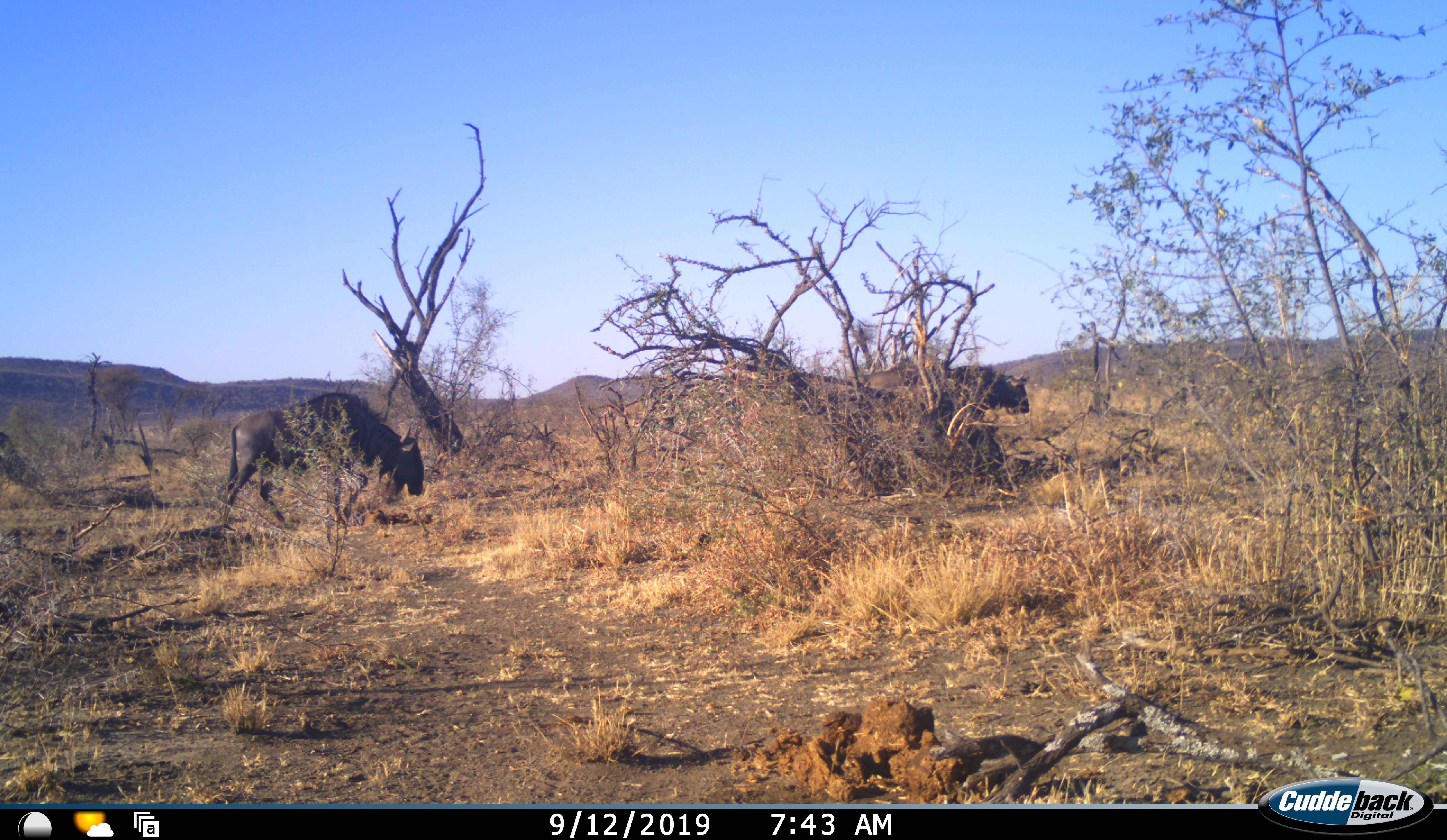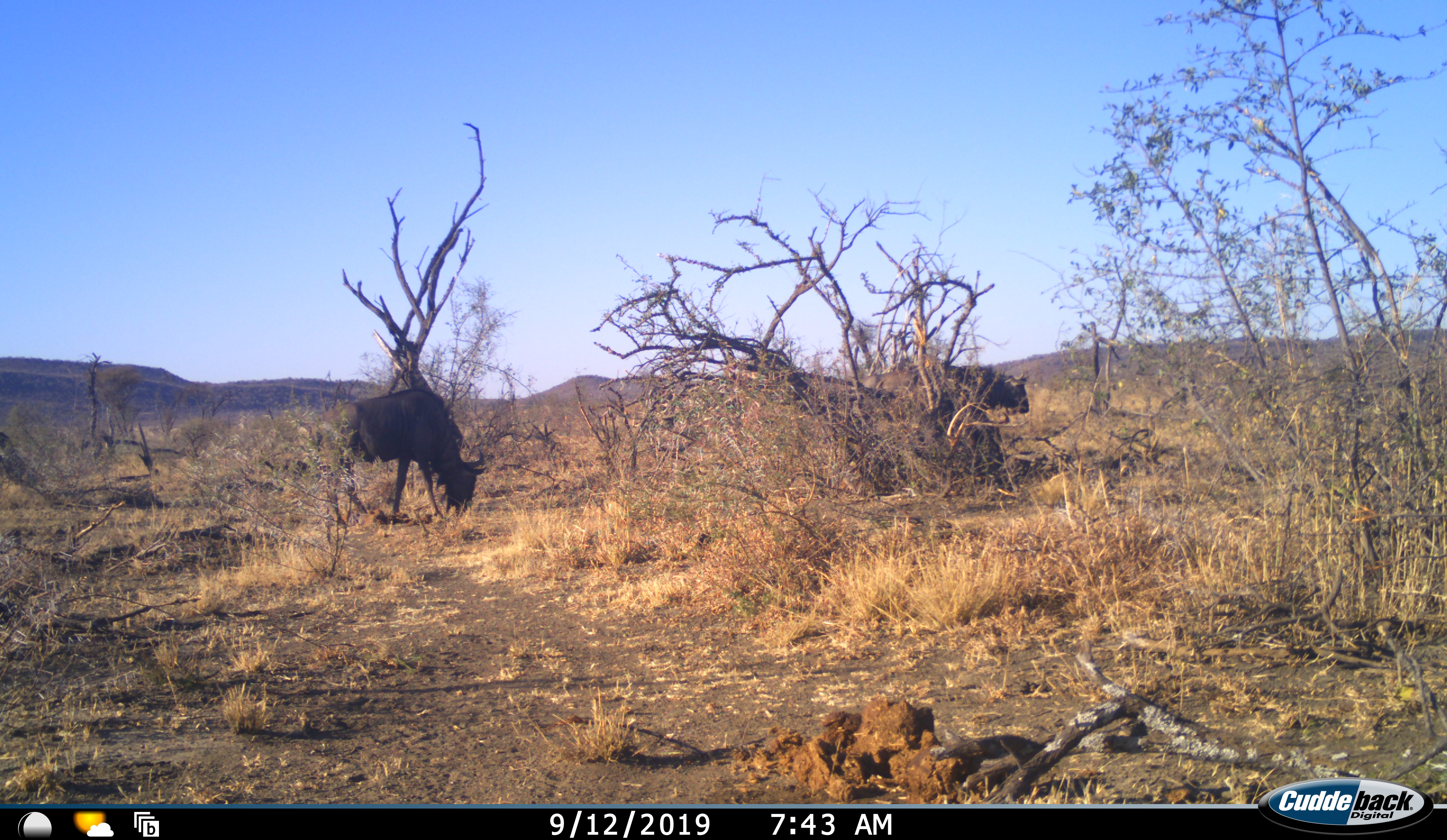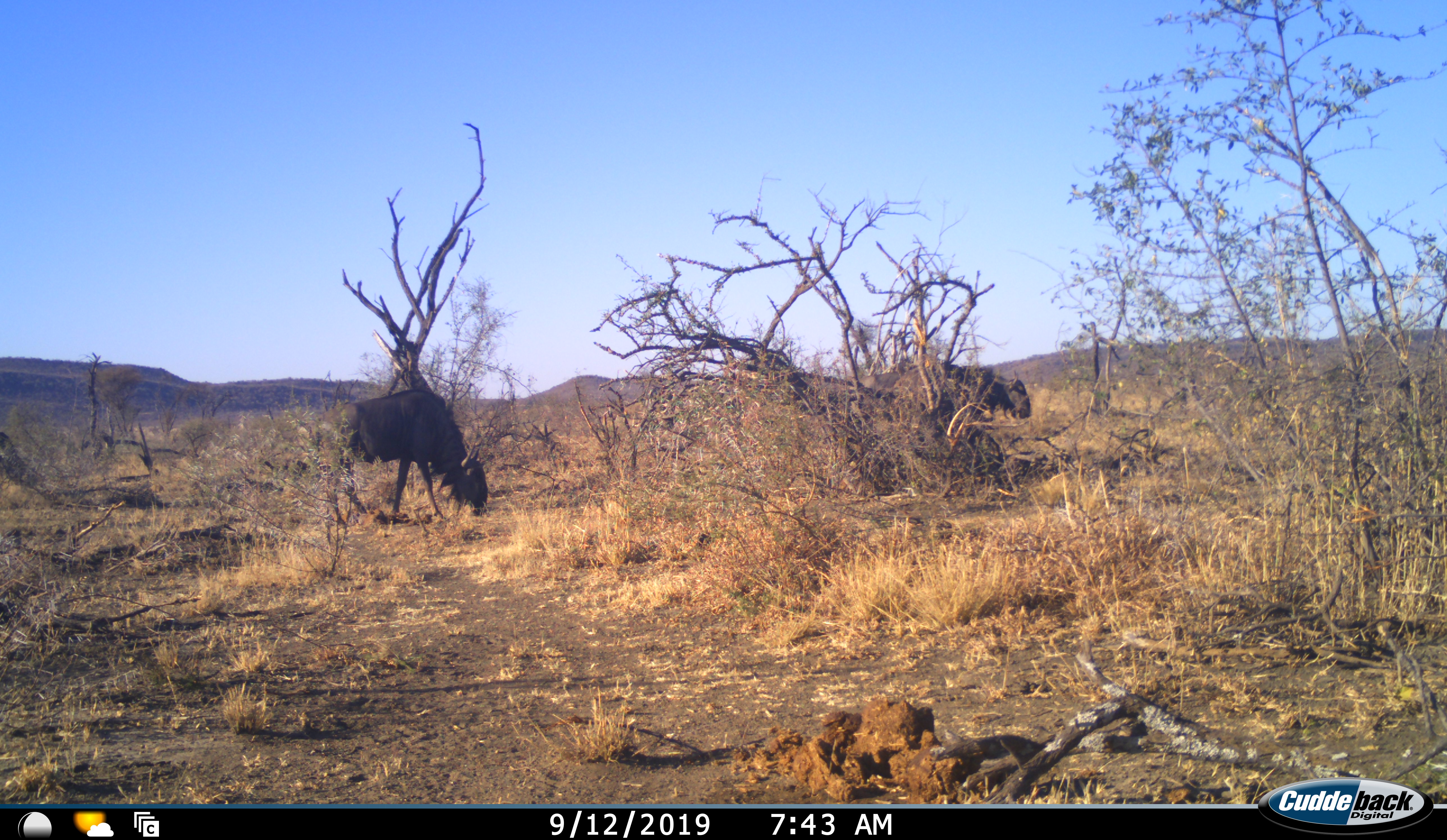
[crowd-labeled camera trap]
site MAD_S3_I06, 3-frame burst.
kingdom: Animalia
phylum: Chordata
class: Mammalia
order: Artiodactyla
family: Bovidae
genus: Connochaetes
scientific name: Connochaetes taurinus taurinus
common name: blue wildebeest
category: wildebeestblue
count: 3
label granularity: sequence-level